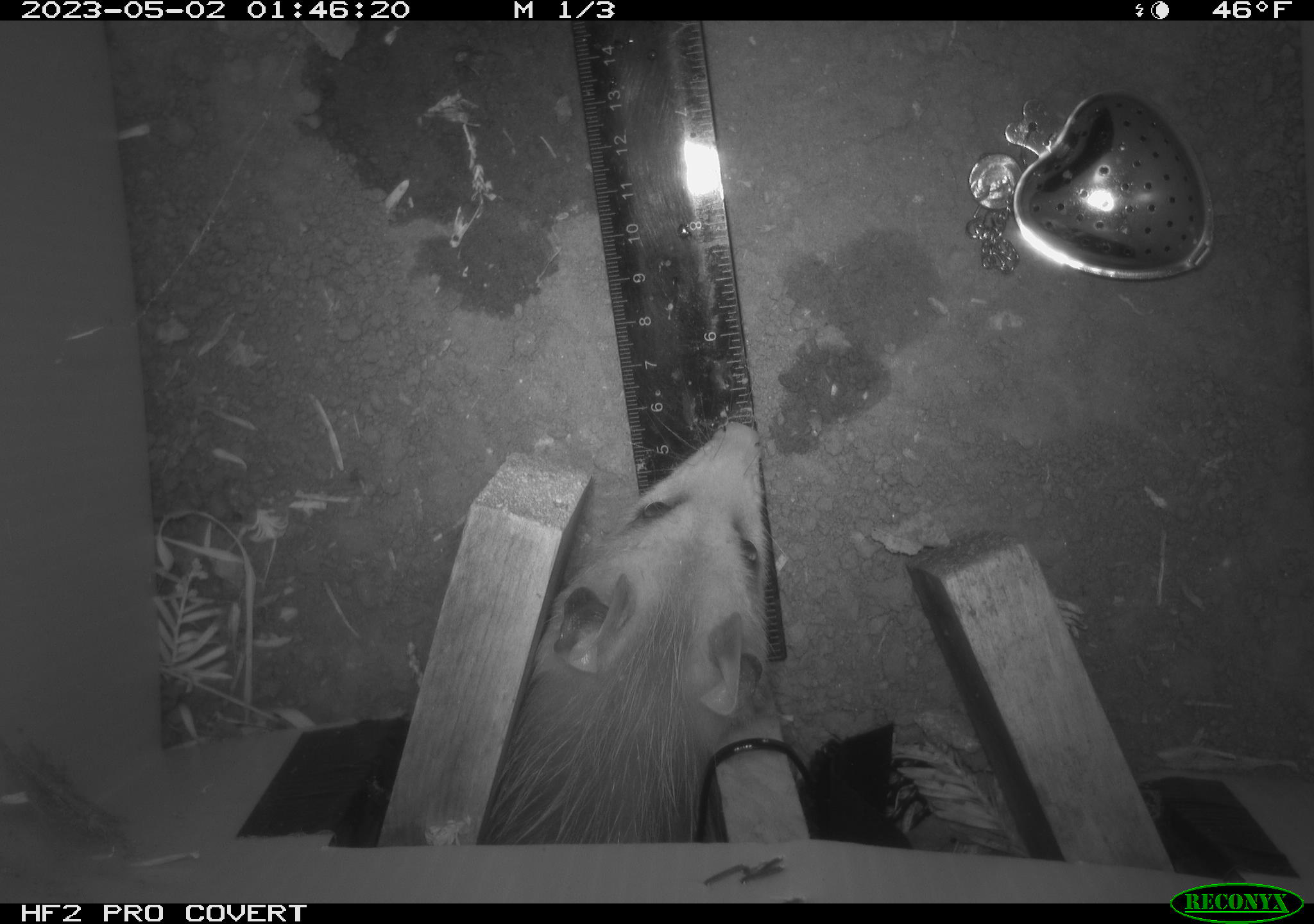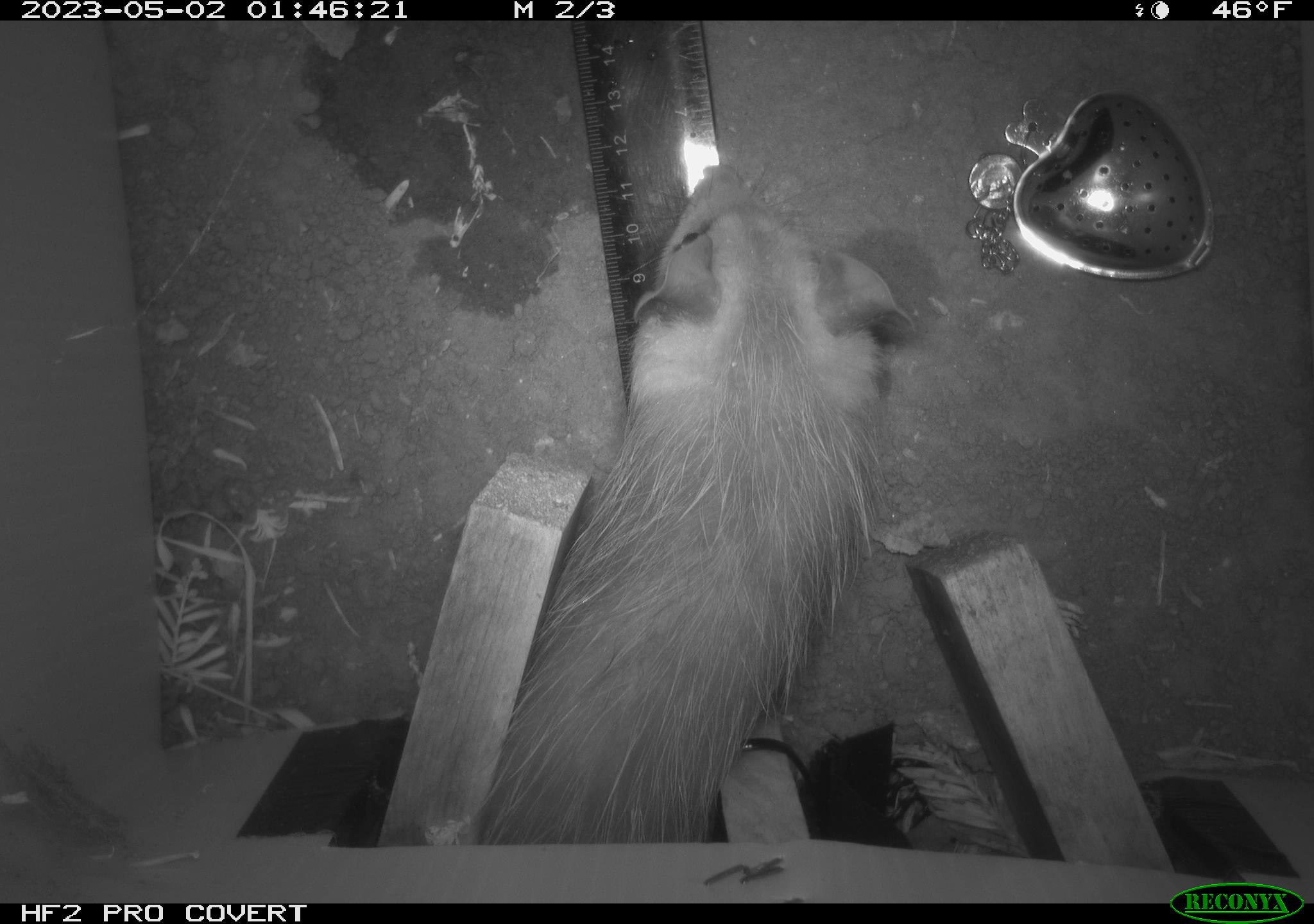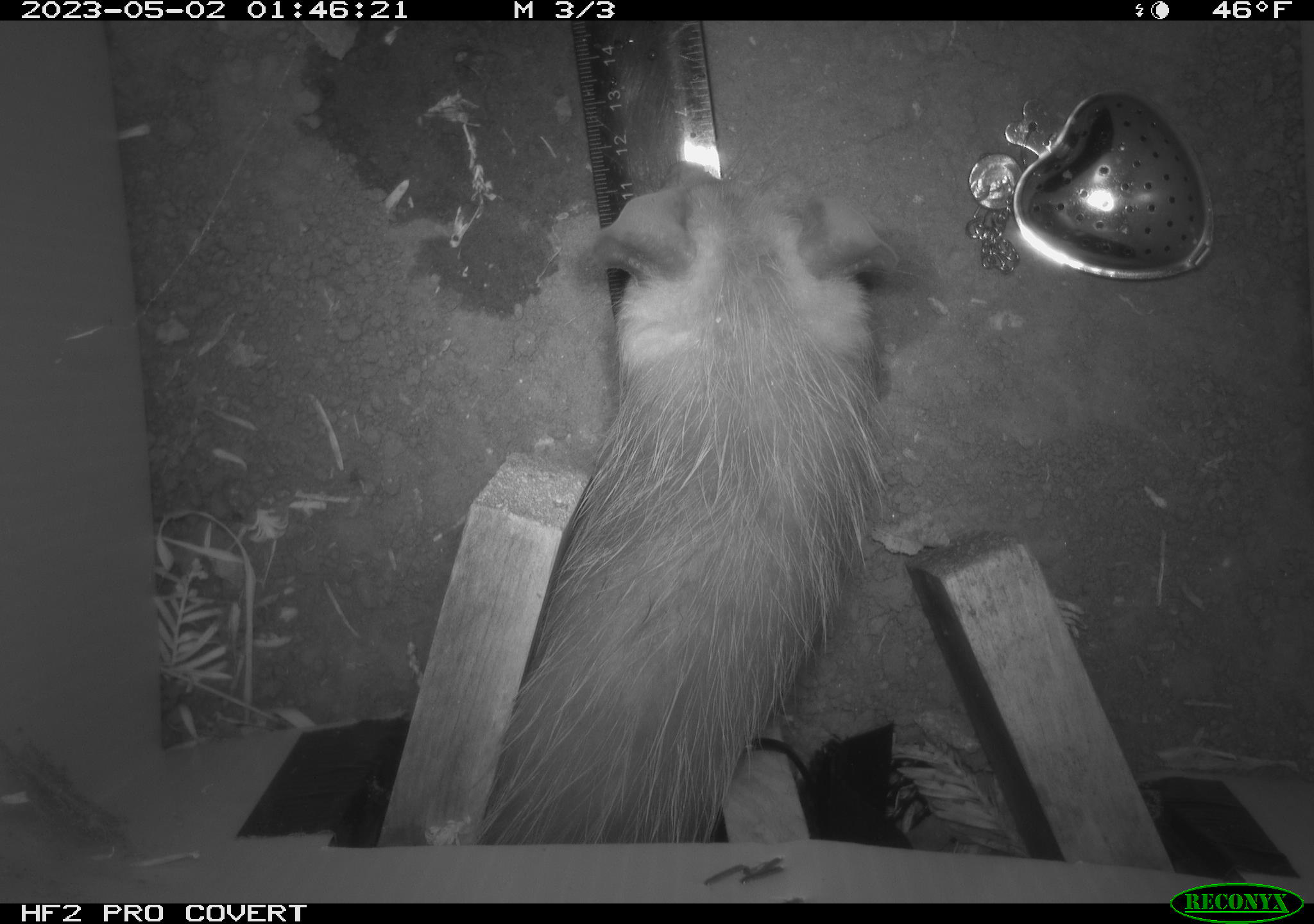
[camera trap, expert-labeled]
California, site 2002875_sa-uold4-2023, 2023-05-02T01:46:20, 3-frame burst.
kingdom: Animalia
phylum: Chordata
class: Mammalia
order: Didelphimorphia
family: Didelphidae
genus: Didelphis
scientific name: Didelphis virginiana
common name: virginia opossum